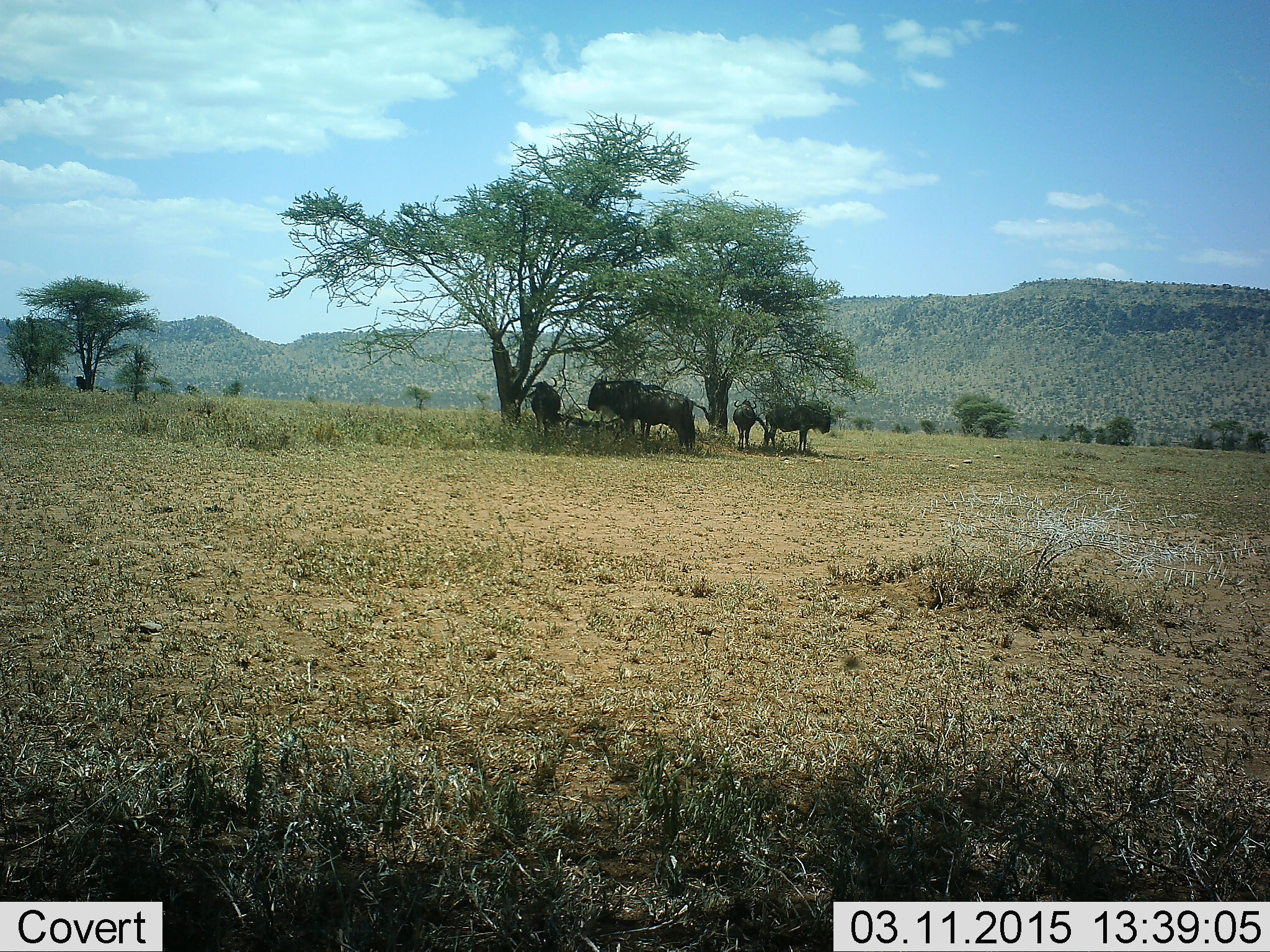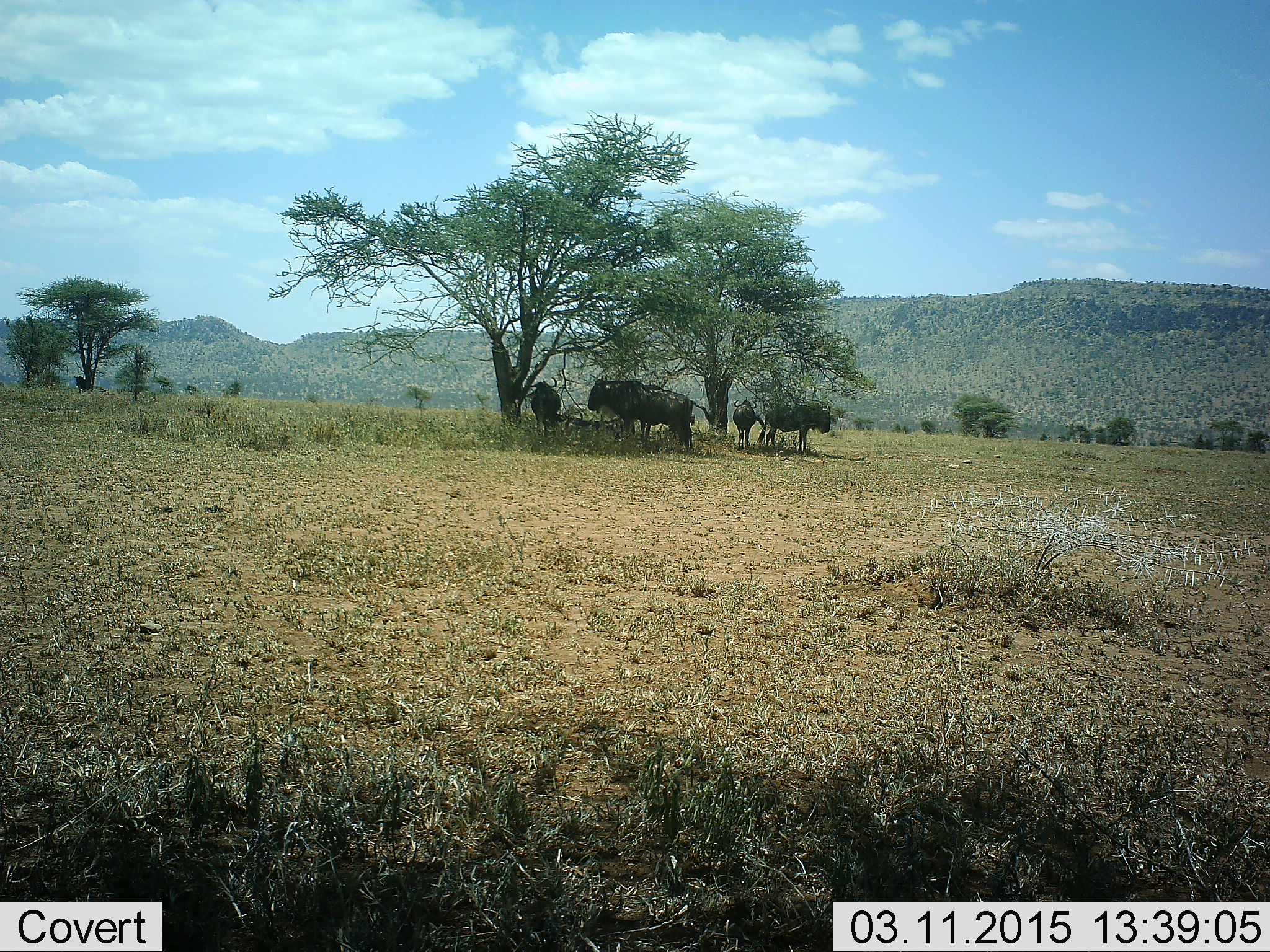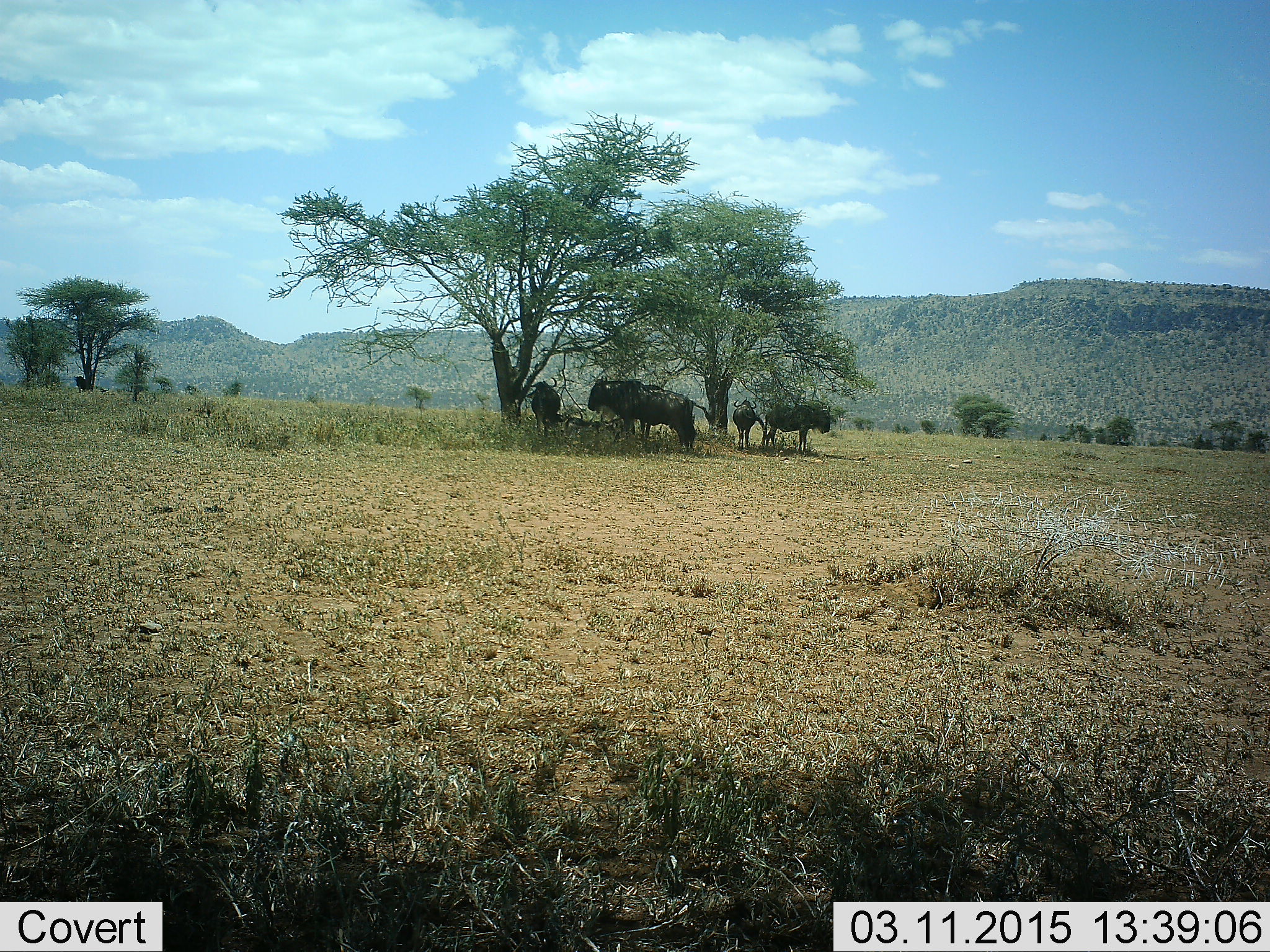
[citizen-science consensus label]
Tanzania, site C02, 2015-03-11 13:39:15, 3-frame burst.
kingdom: Animalia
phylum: Chordata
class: Mammalia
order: Artiodactyla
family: Bovidae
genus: Connochaetes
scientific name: Connochaetes taurinus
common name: blue wildebeest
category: wildebeest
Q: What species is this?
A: Wildebeest (blue wildebeest) (Connochaetes taurinus).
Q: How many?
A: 5.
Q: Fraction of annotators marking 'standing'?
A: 80%.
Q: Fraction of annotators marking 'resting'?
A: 40%.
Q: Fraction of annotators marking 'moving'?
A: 0%.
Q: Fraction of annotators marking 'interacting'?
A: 0%.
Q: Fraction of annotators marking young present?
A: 10%.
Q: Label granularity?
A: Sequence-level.